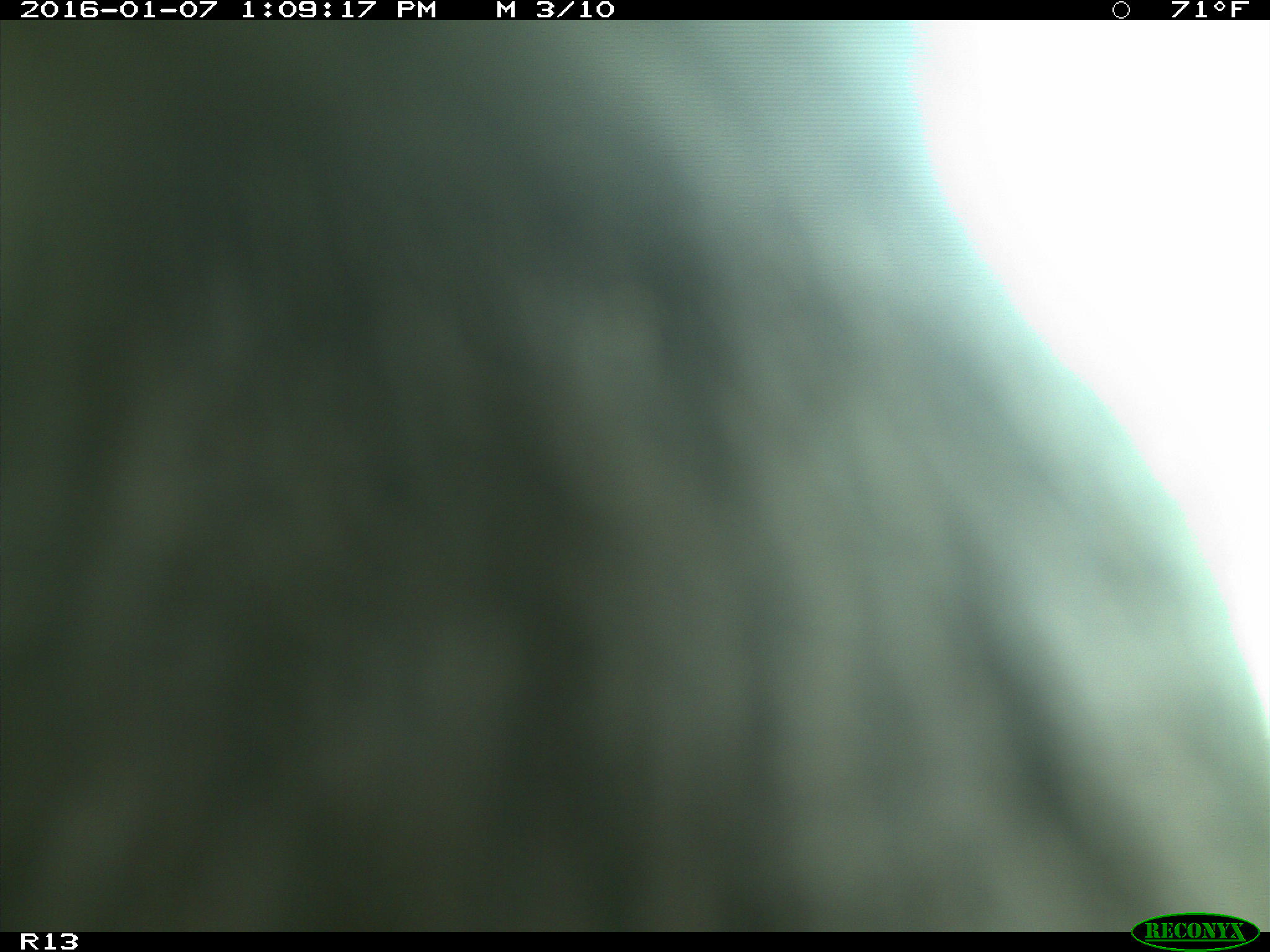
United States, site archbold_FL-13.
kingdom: Animalia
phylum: Chordata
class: Mammalia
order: Artiodactyla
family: Bovidae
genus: Bos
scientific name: Bos taurus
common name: domestic cow